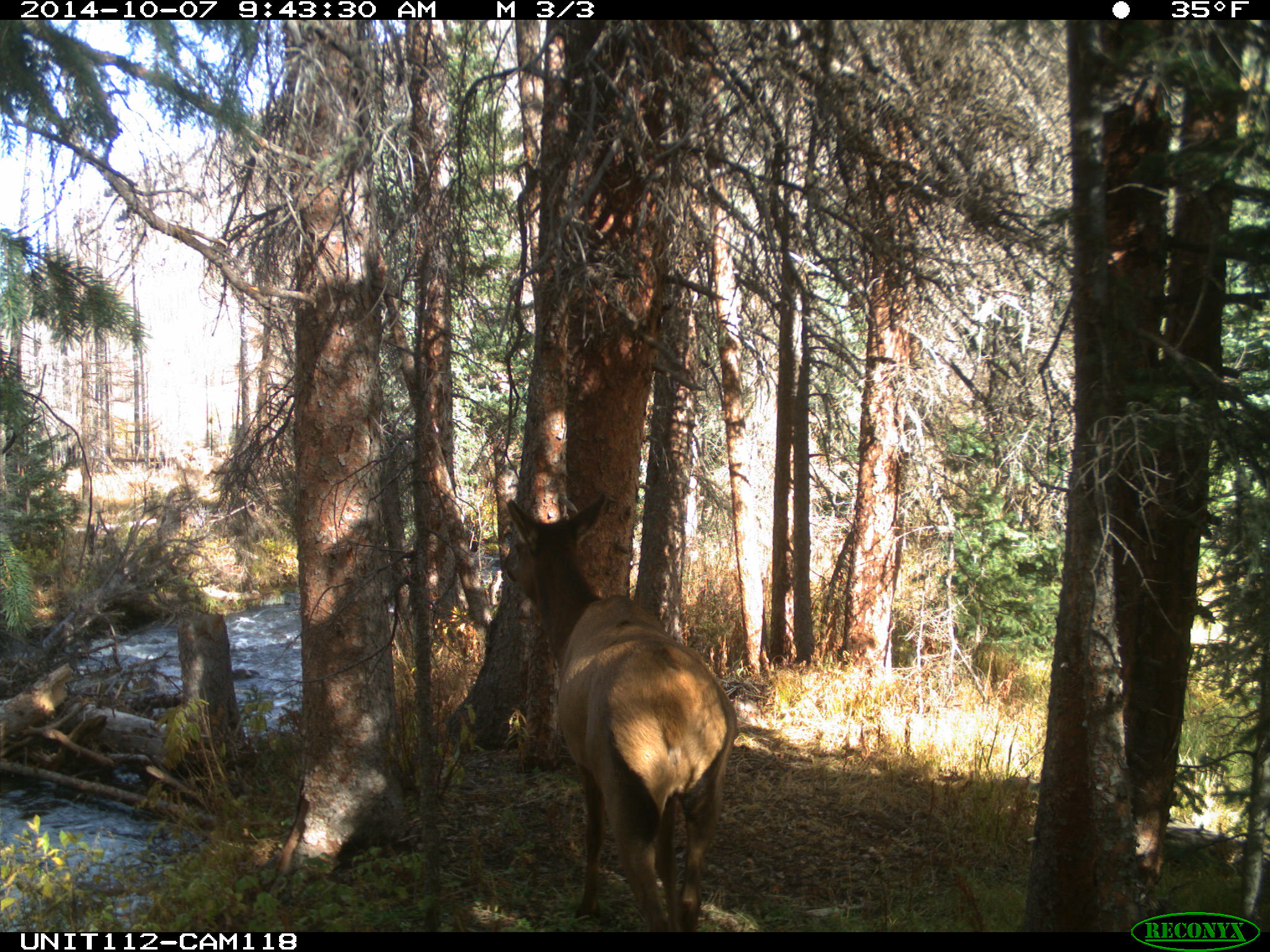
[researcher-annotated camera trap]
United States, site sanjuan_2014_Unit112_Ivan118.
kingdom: Animalia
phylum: Chordata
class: Mammalia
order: Artiodactyla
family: Cervidae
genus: Cervus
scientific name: Cervus elaphus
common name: red deer